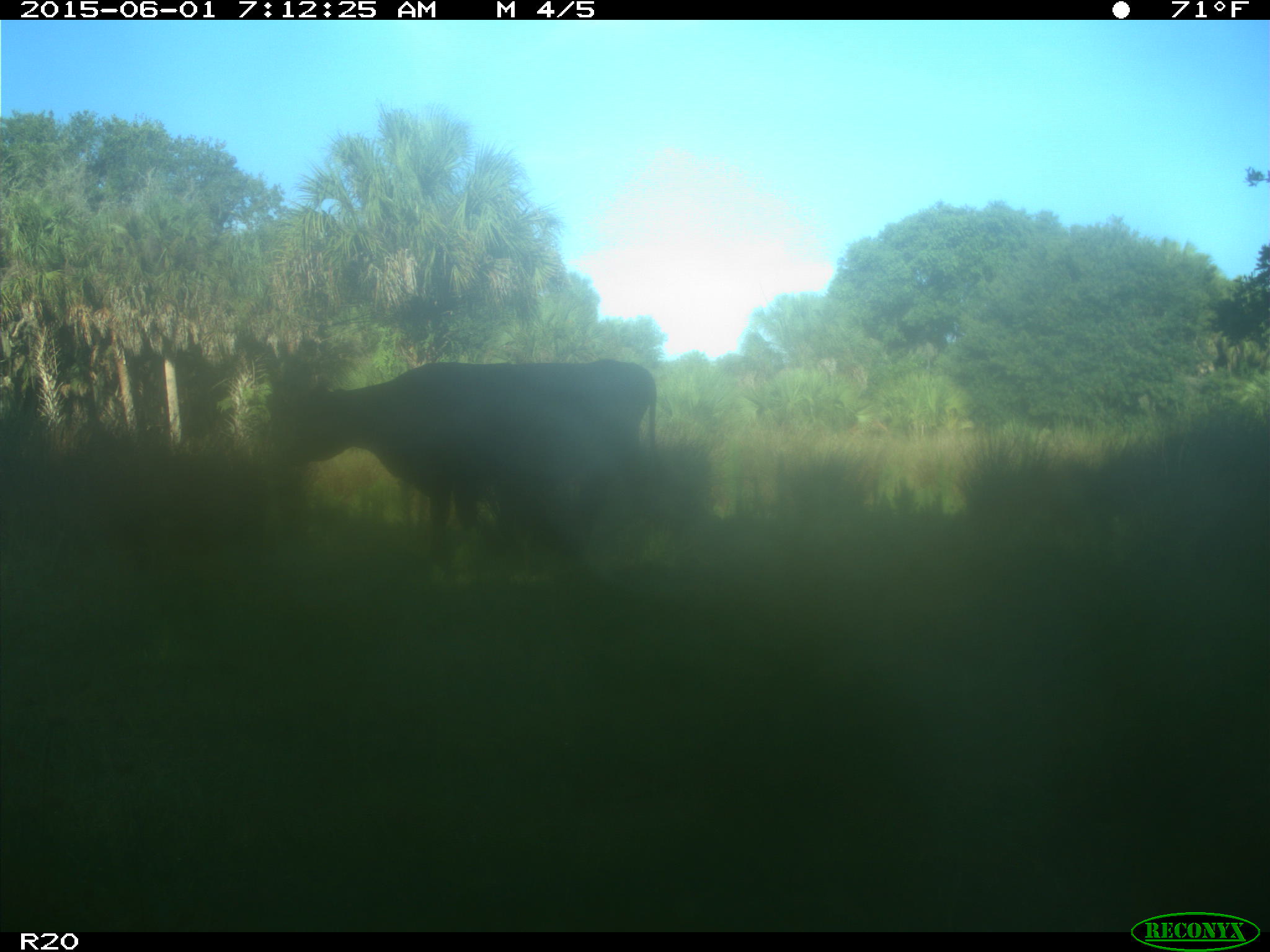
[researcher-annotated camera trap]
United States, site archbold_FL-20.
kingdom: Animalia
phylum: Chordata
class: Mammalia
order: Artiodactyla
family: Bovidae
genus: Bos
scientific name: Bos taurus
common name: domestic cow